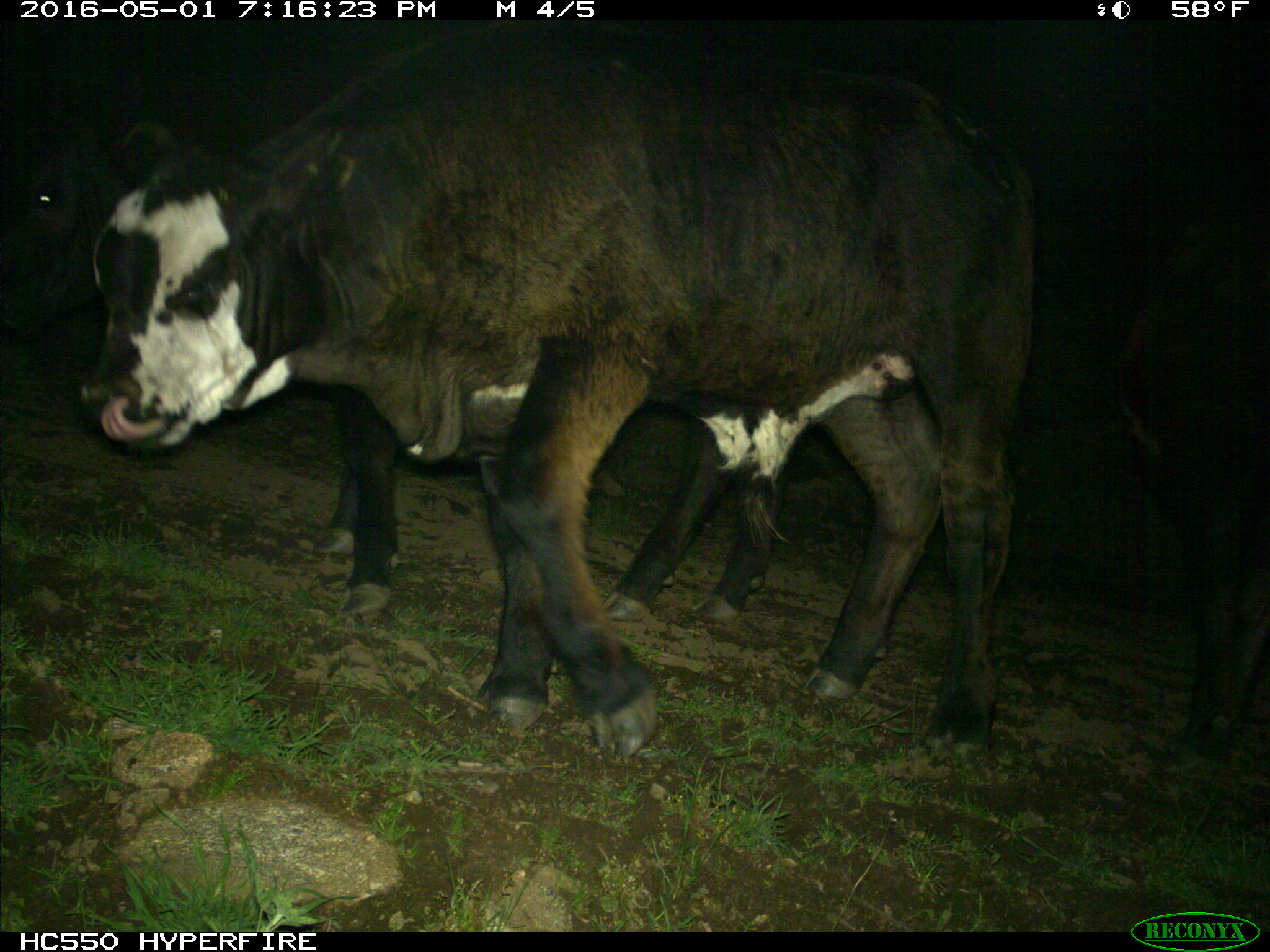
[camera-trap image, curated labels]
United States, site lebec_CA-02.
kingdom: Animalia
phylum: Chordata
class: Mammalia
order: Artiodactyla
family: Bovidae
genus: Bos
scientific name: Bos taurus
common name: domestic cow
Bos taurus (domestic cow).